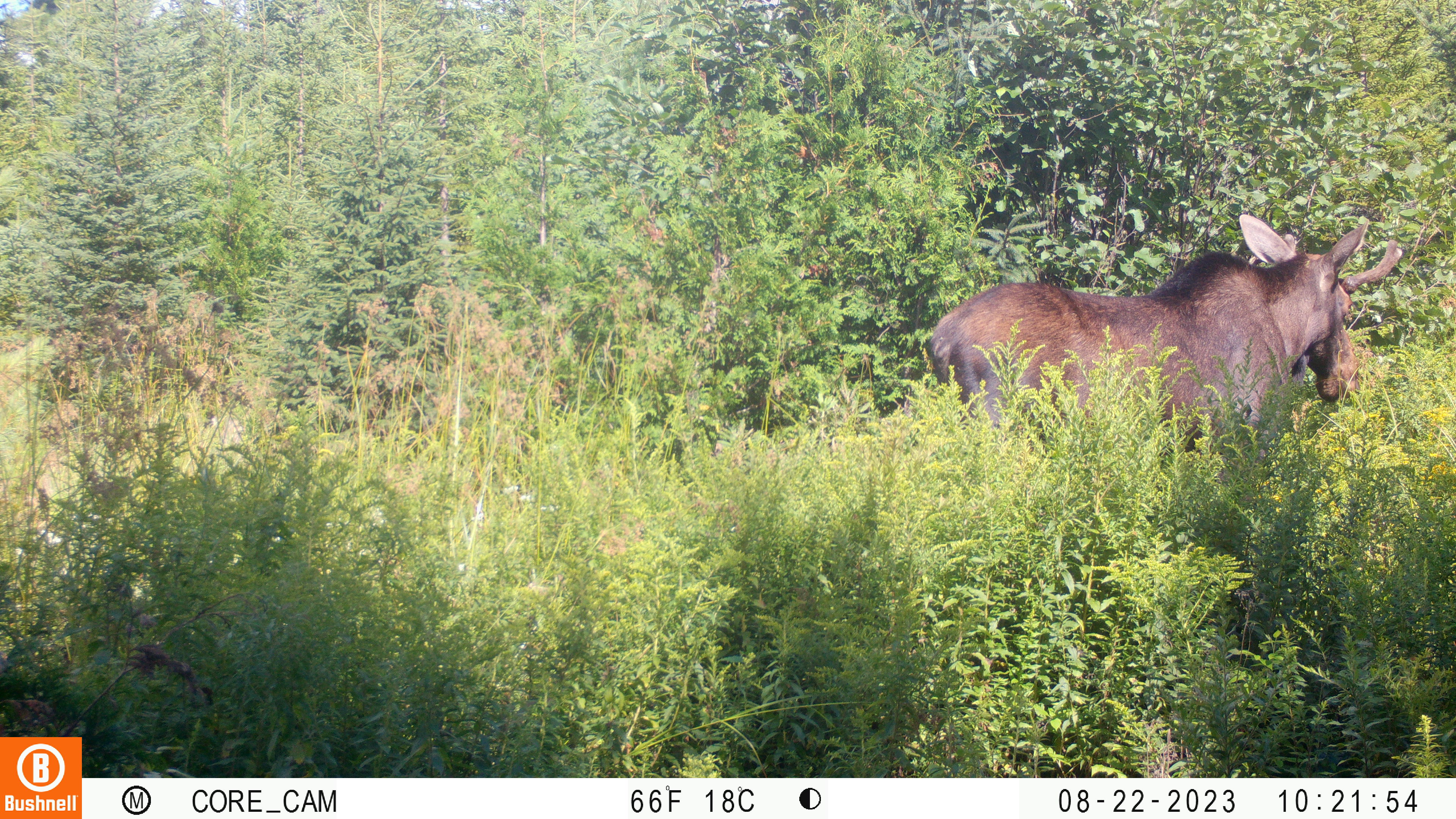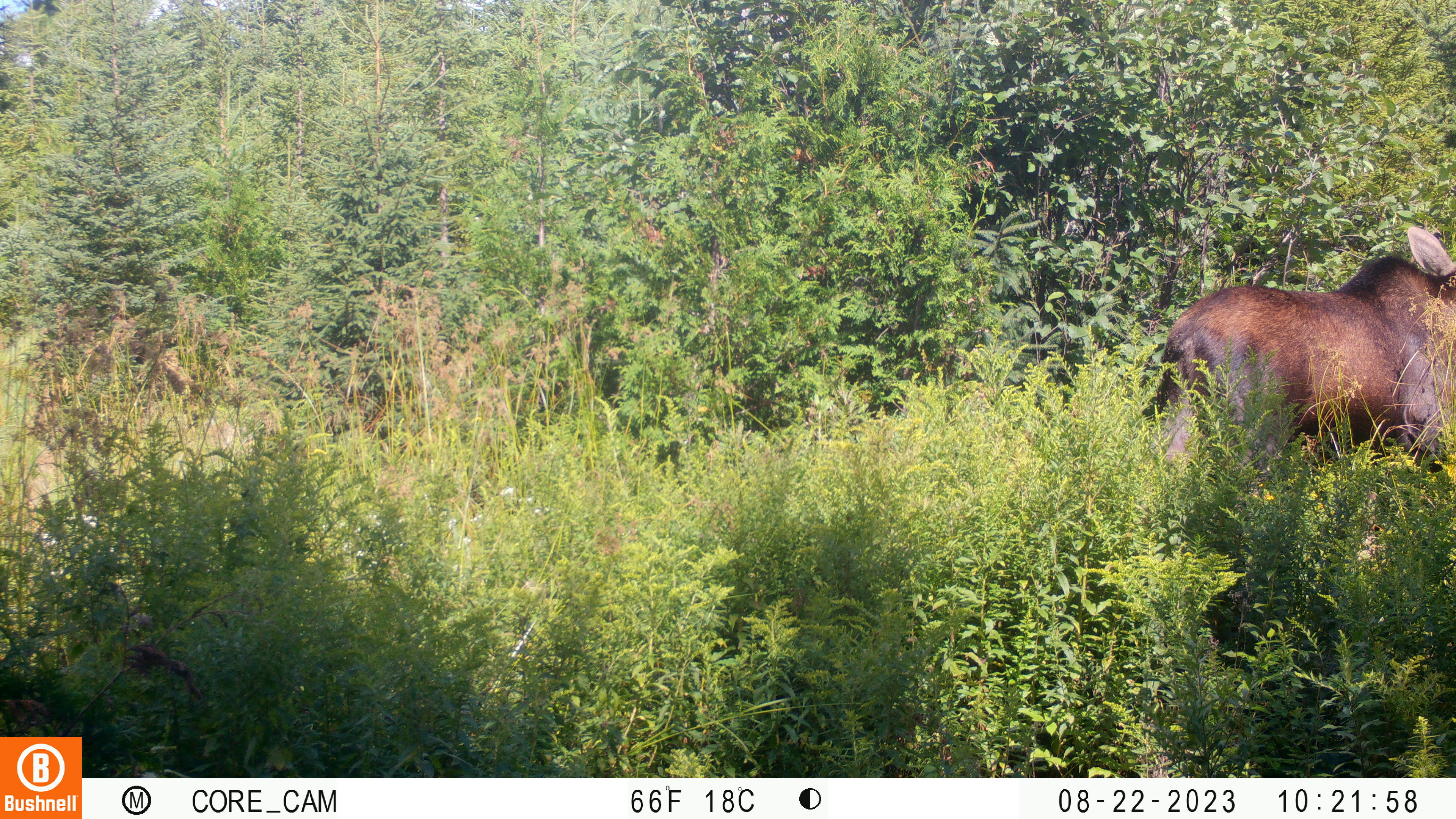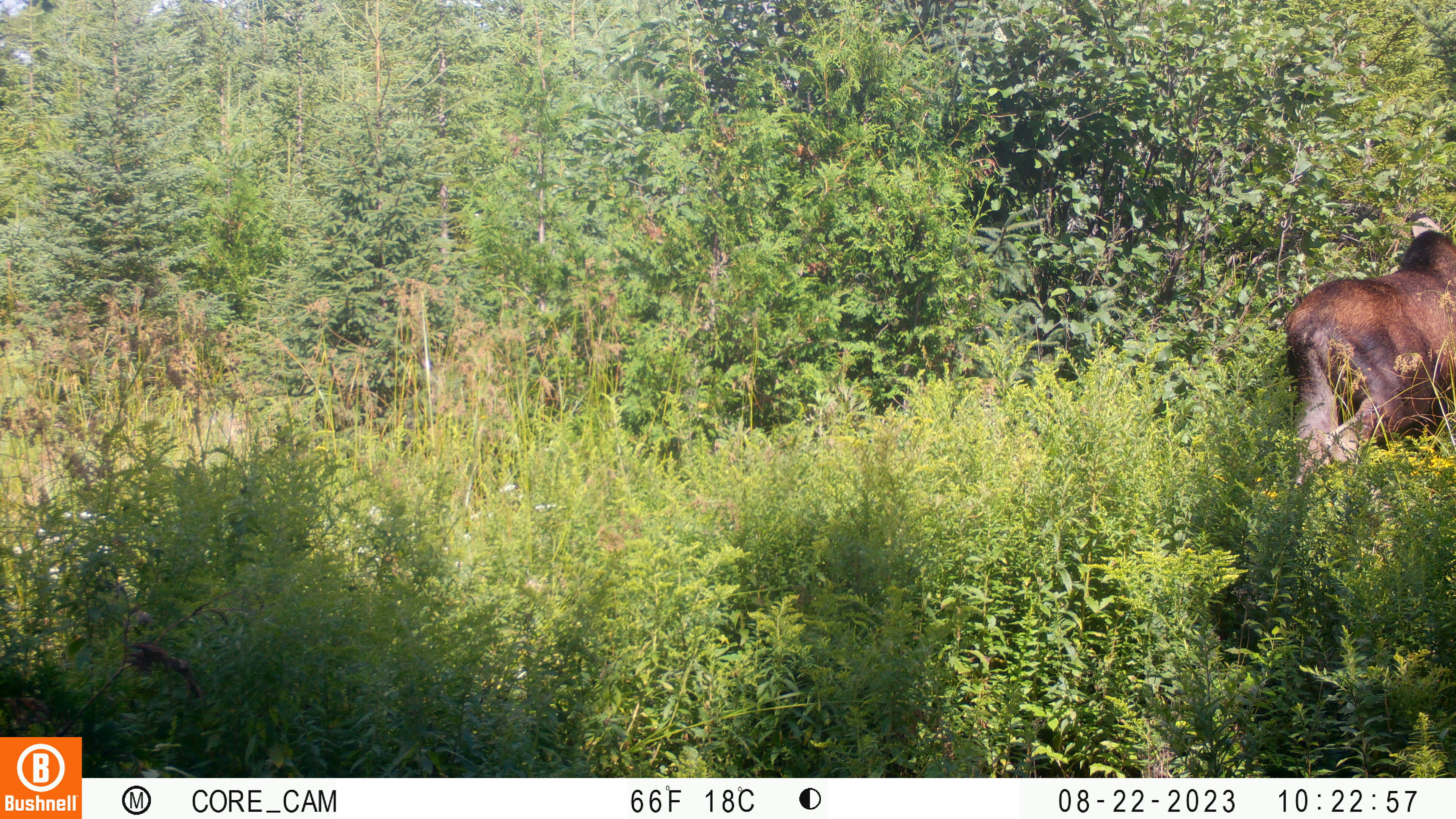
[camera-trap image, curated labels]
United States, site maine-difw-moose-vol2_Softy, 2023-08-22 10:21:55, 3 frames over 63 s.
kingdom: Animalia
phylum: Chordata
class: Mammalia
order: Artiodactyla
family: Cervidae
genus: Alces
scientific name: Alces alces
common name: moose